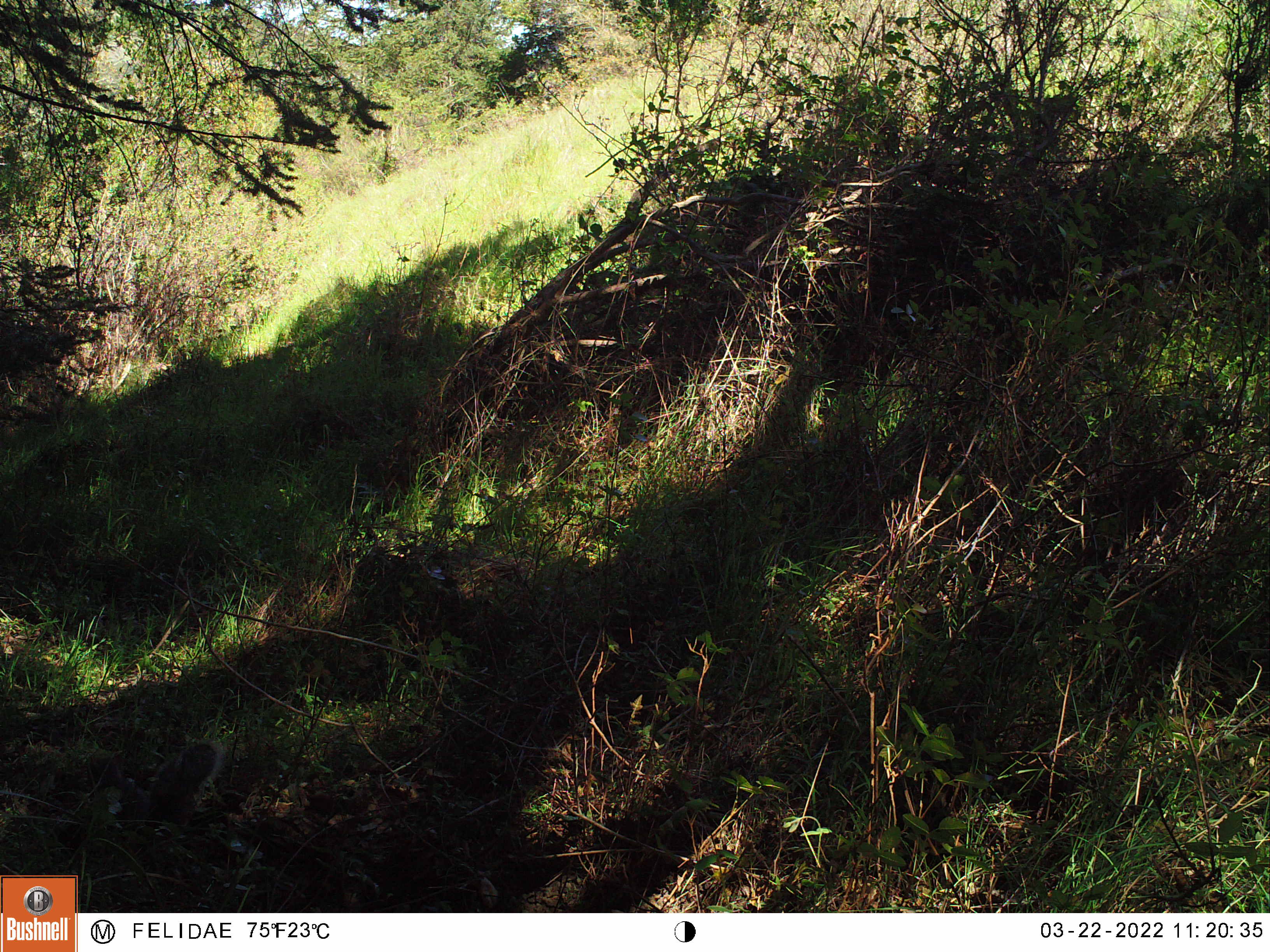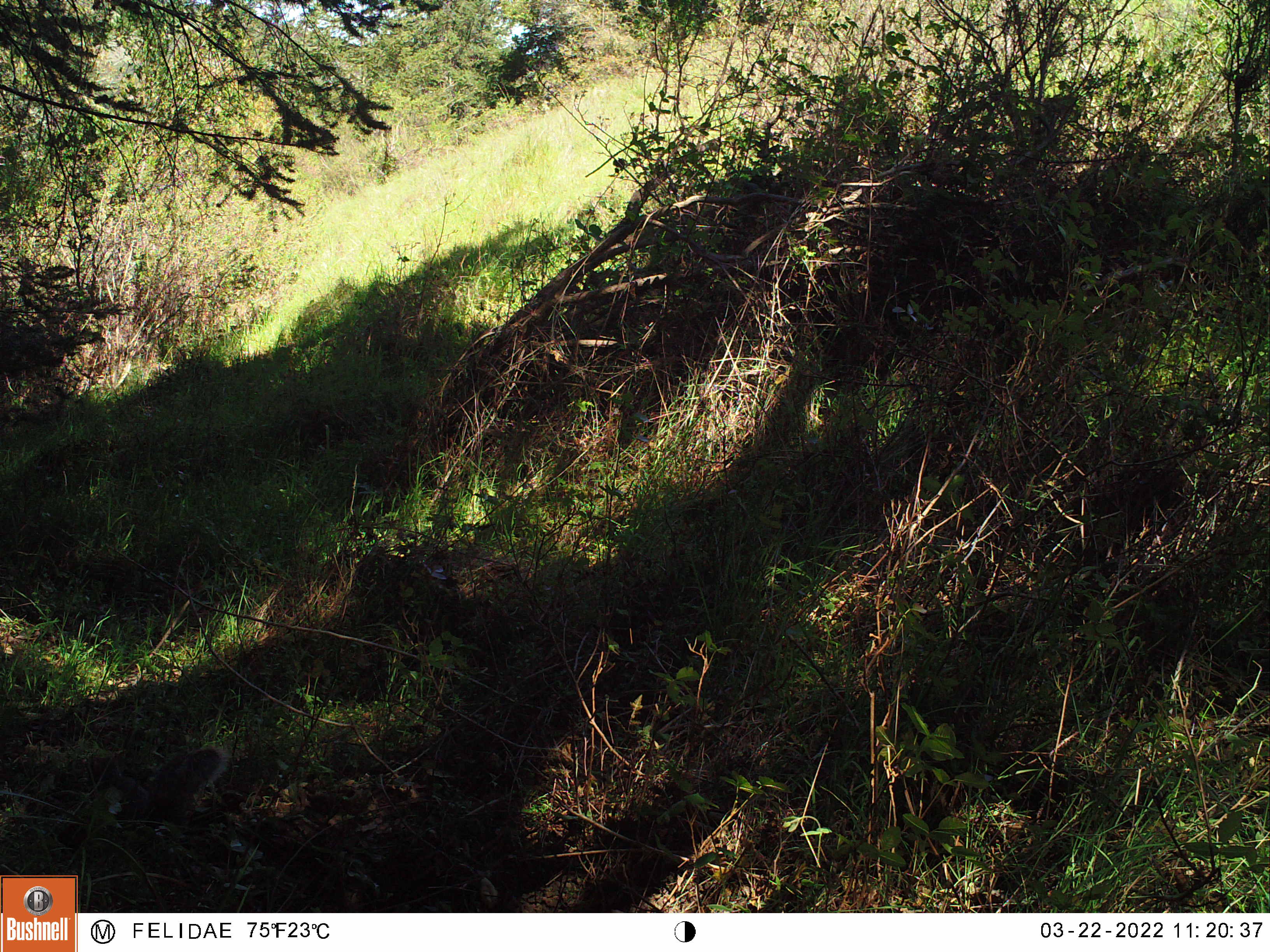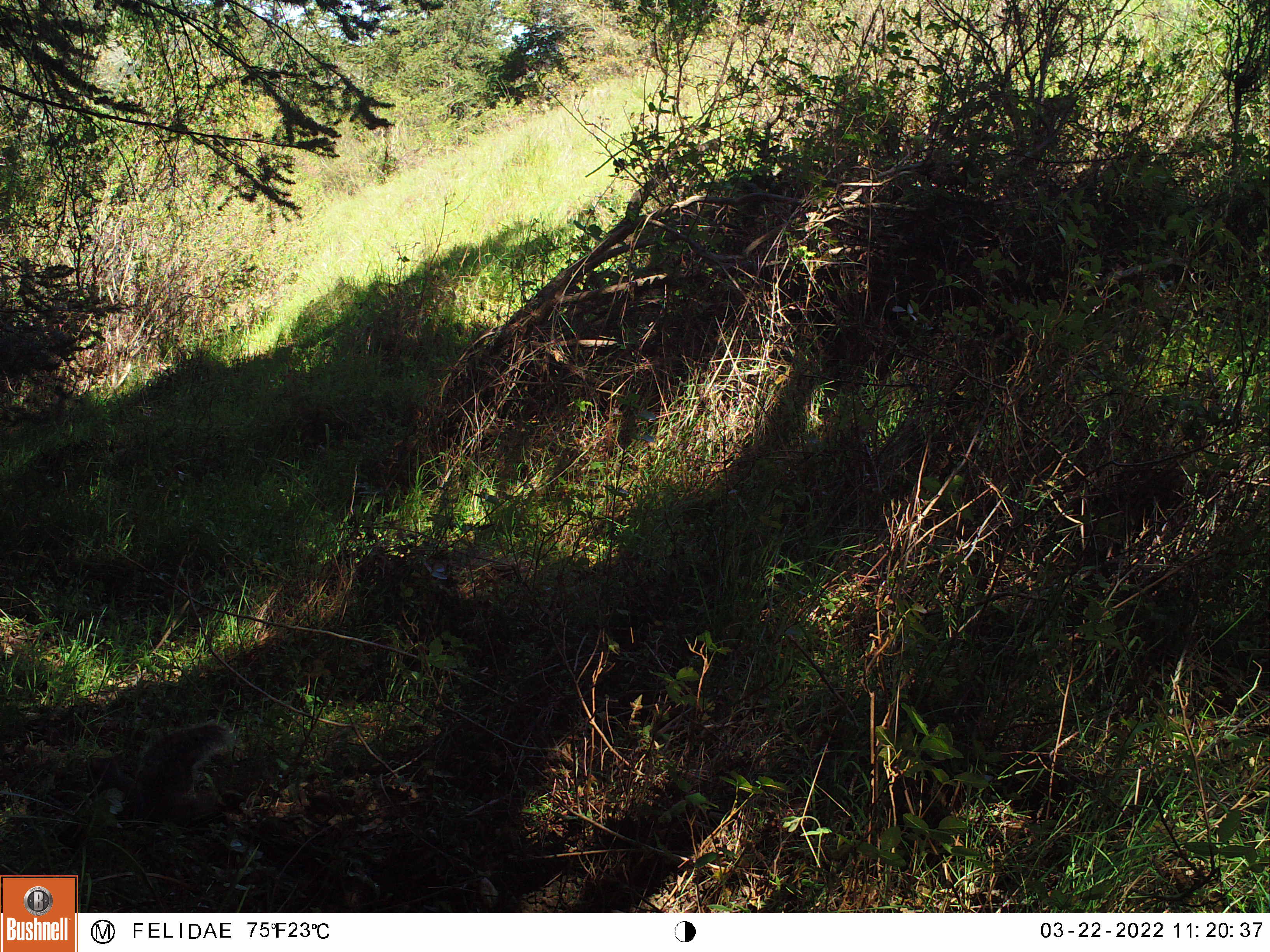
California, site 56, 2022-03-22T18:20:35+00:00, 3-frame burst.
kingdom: Animalia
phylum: Chordata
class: Mammalia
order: Rodentia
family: Sciuridae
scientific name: Sciuridae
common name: squirrel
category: unknown squirrel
Unknown squirrel (squirrel) (Sciuridae).